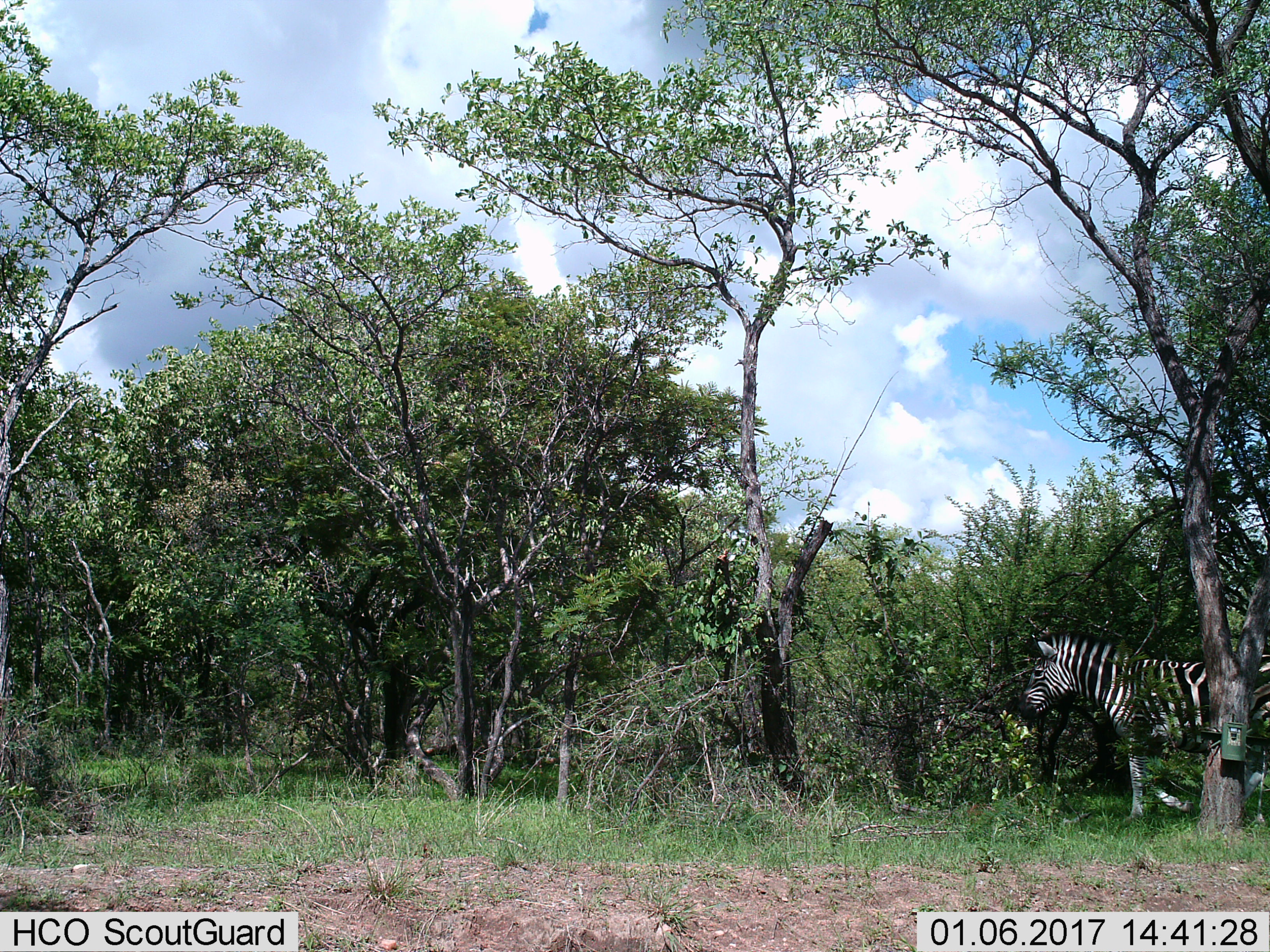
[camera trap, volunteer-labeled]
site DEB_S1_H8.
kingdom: Animalia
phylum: Chordata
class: Mammalia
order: Perissodactyla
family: Equidae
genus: Equus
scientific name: Equus quagga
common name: plains zebra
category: zebraplains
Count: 1.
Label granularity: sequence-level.